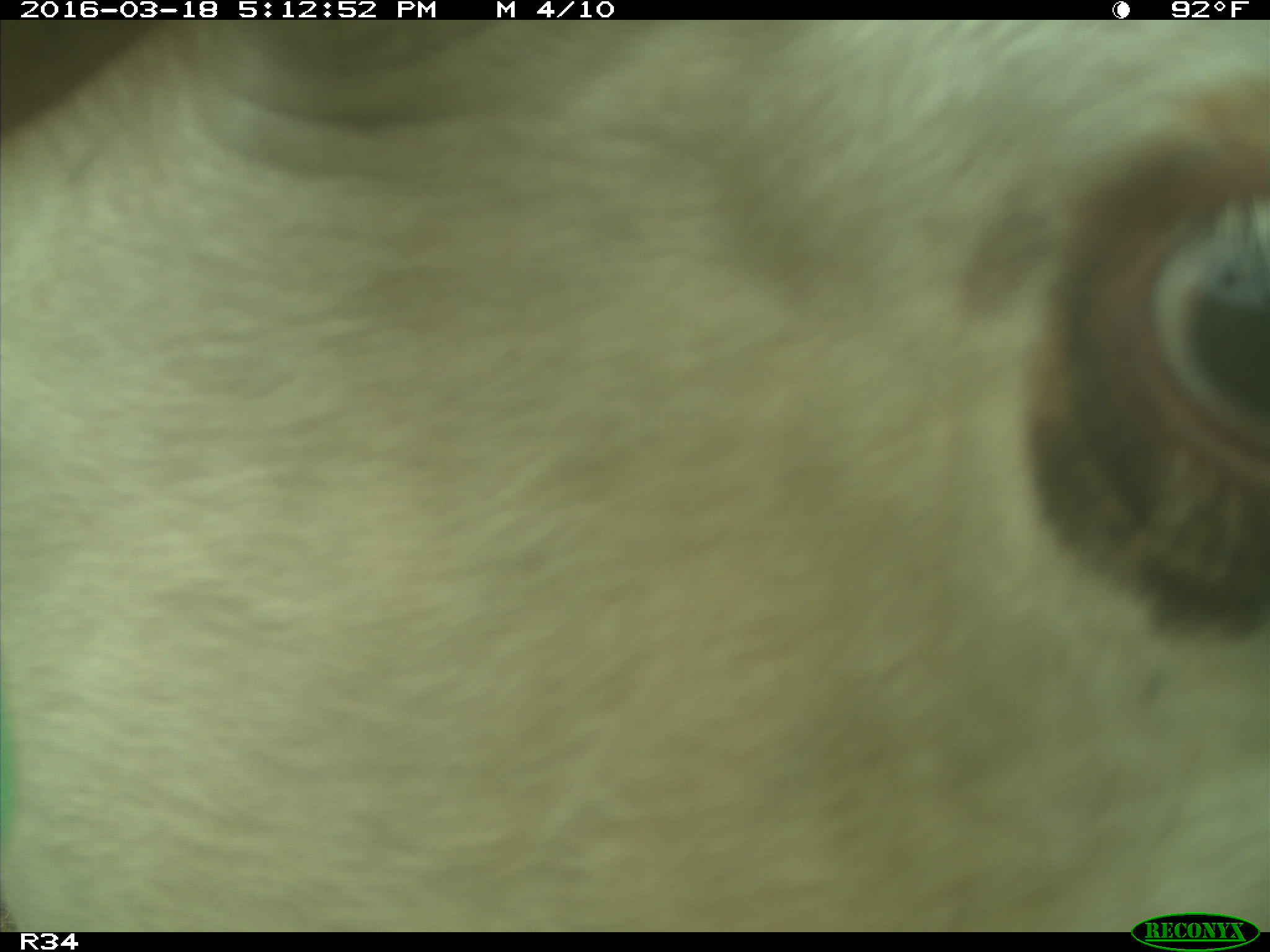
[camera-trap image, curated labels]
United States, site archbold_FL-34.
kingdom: Animalia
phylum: Chordata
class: Mammalia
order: Artiodactyla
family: Bovidae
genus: Bos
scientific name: Bos taurus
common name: domestic cow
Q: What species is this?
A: Bos taurus (domestic cow).